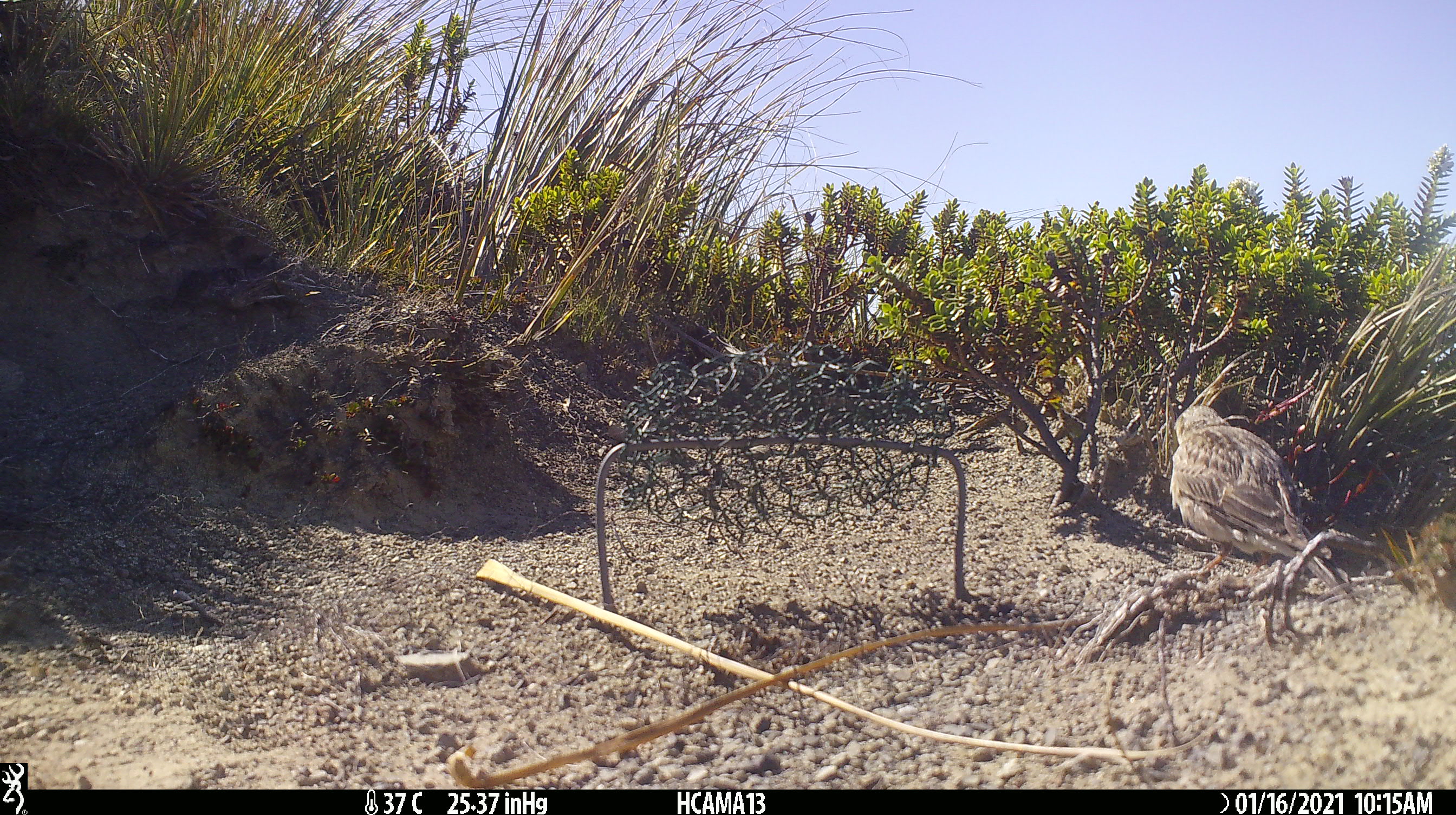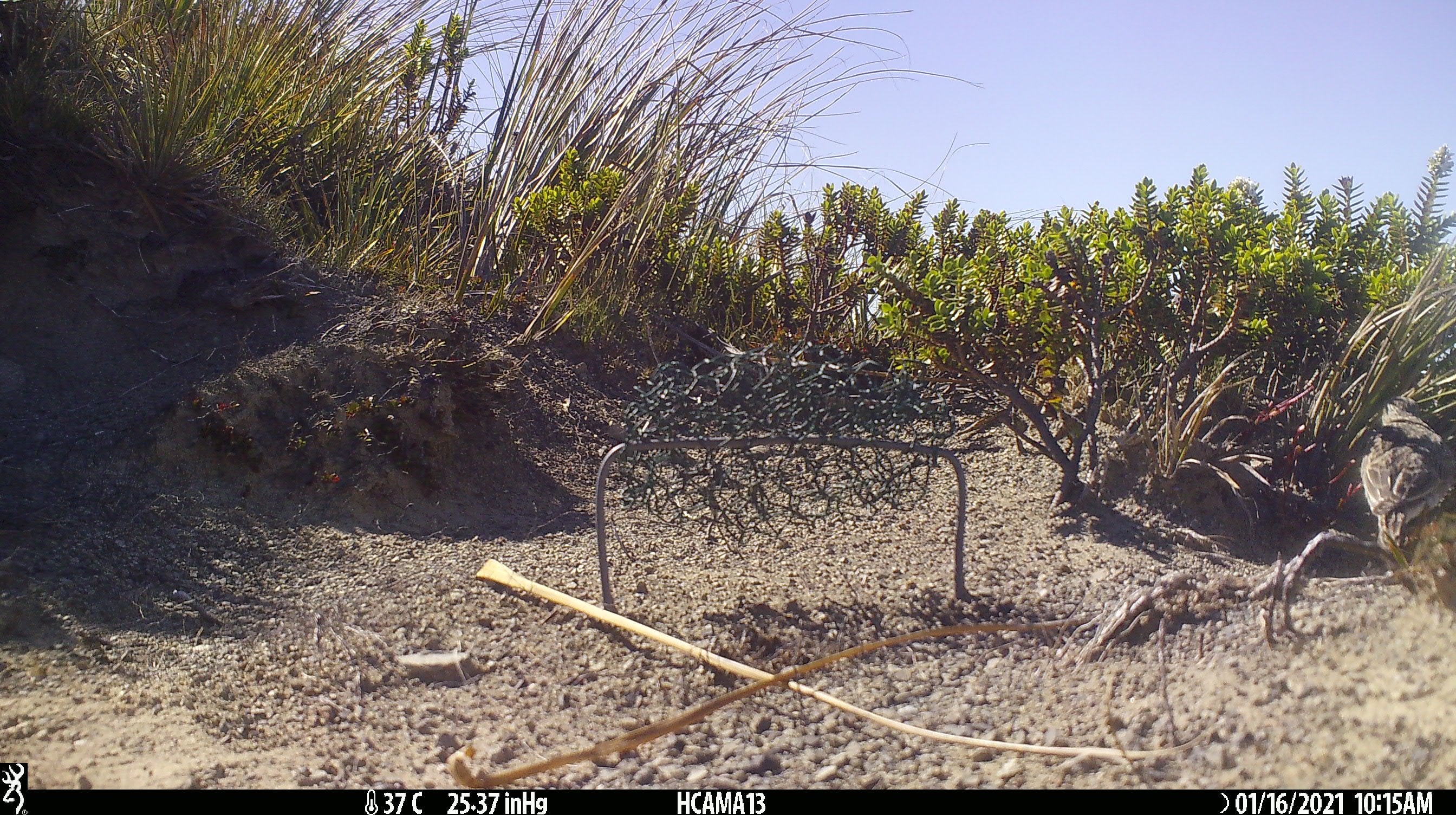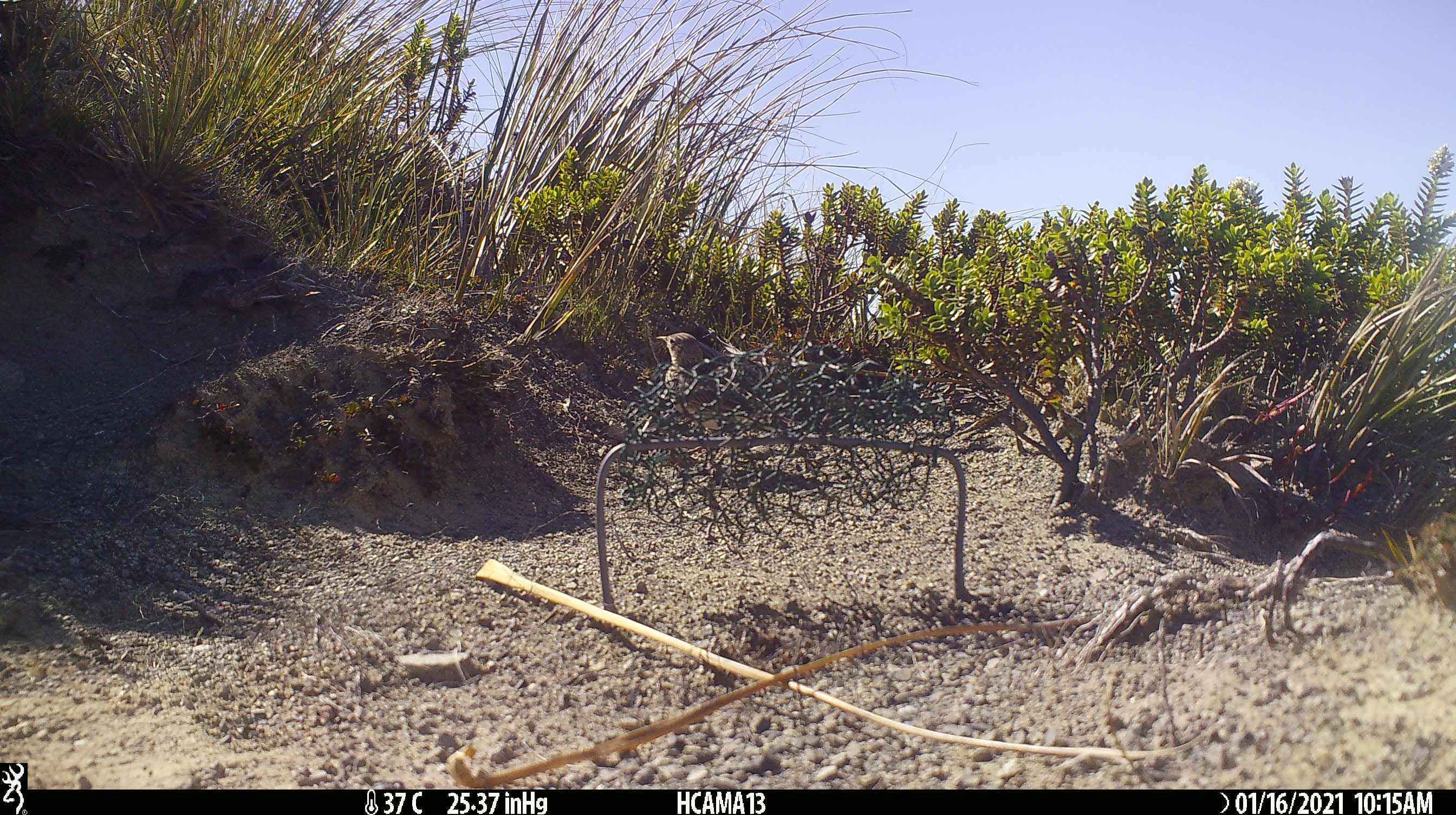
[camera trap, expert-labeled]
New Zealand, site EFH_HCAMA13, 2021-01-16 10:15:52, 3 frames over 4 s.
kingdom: Animalia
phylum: Chordata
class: Aves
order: Passeriformes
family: Motacillidae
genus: Anthus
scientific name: Anthus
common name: pipit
Pipit (Anthus).